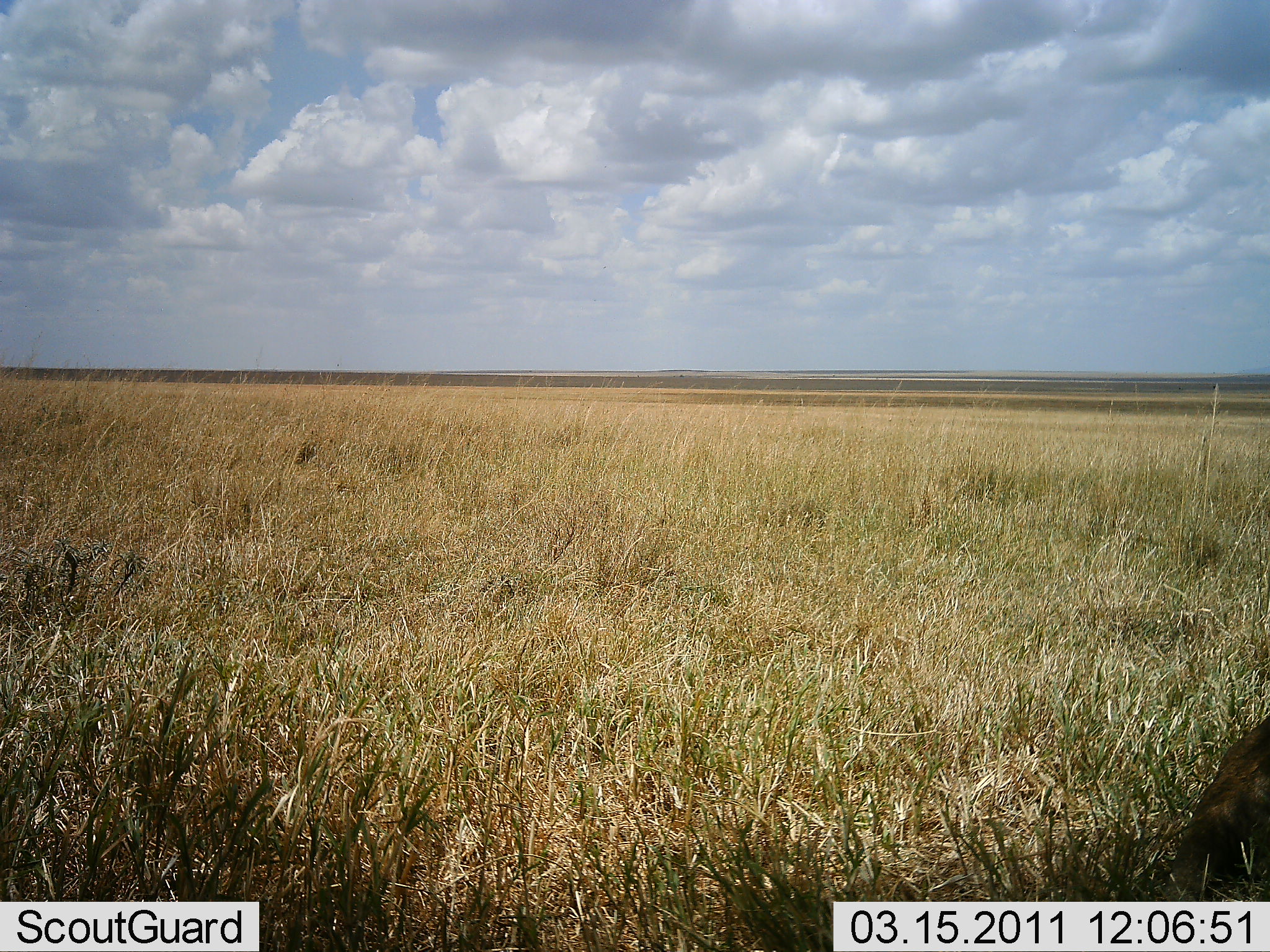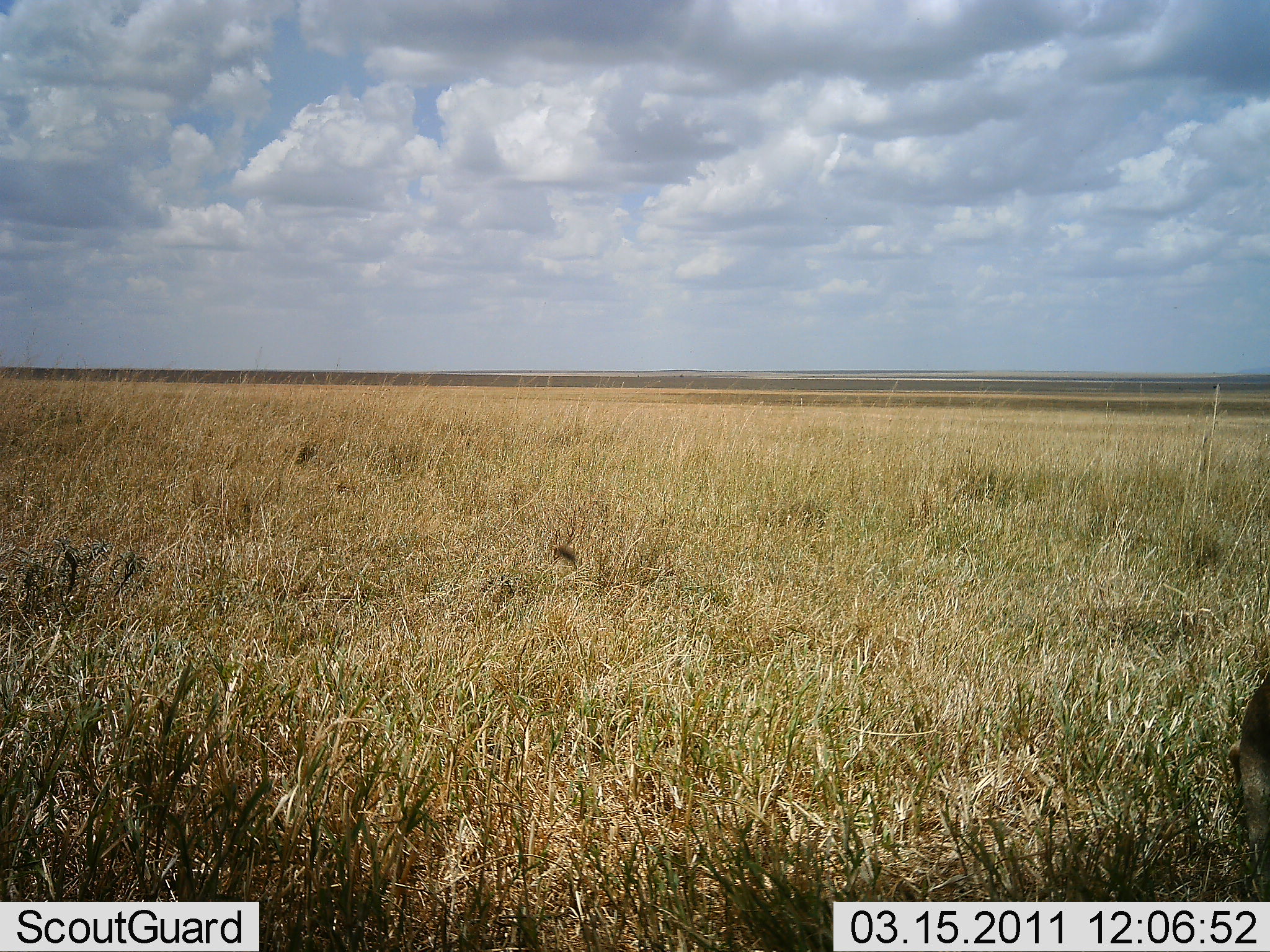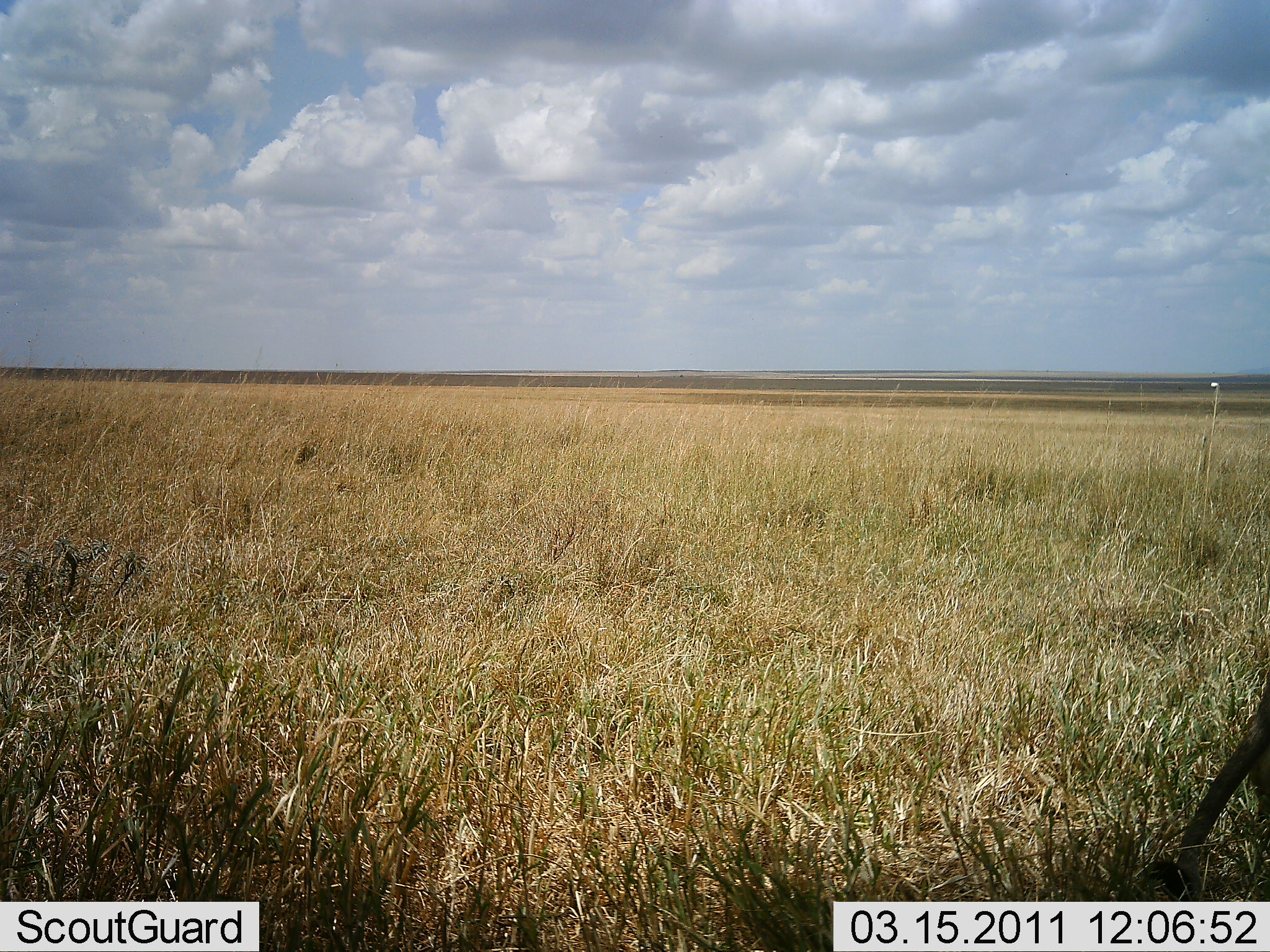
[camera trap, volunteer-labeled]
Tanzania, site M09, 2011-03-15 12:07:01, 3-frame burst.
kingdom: Animalia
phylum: Chordata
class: Mammalia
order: Carnivora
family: Felidae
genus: Panthera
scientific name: Panthera leo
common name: lion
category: lionfemale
Lionfemale (lion) (Panthera leo), count 1. Behavior (volunteer vote fractions): standing 29%, resting 14%, moving 57%, interacting 0%. Young present (vote fraction): 0%. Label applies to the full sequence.